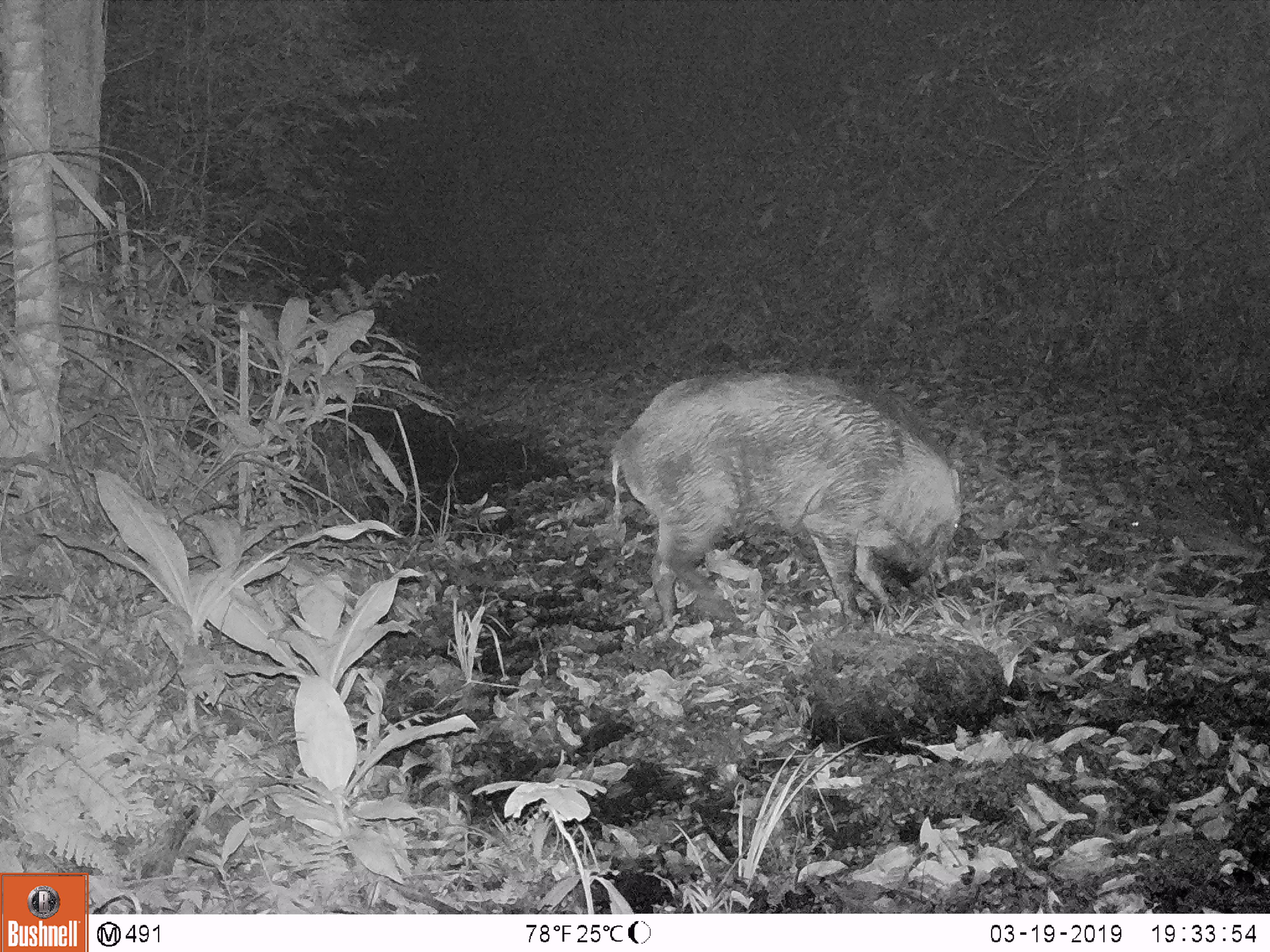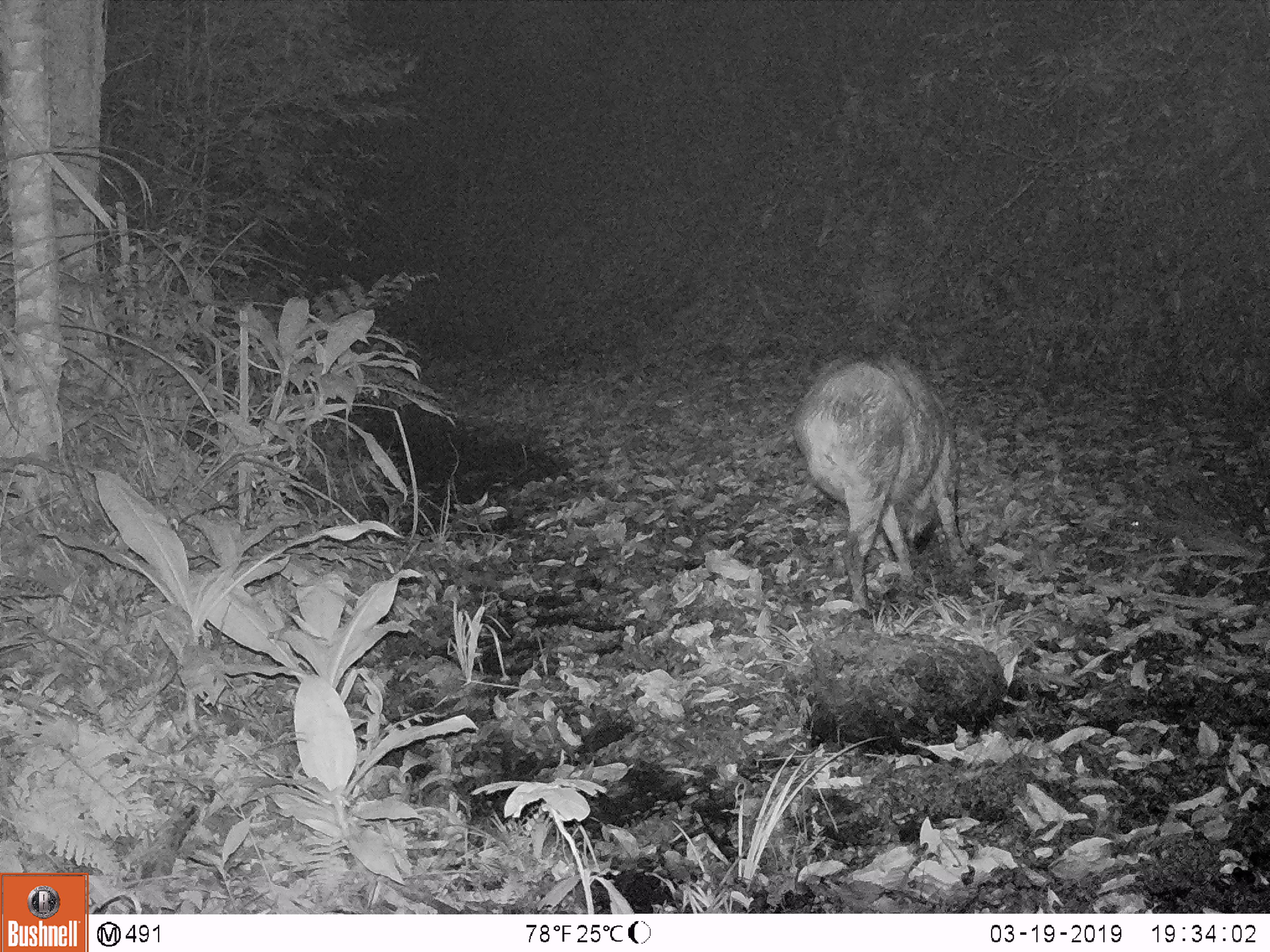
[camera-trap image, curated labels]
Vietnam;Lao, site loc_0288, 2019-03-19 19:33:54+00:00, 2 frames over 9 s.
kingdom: Animalia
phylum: Chordata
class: Mammalia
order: Artiodactyla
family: Suidae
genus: Sus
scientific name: Sus scrofa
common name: eurasian wild pig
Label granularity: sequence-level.